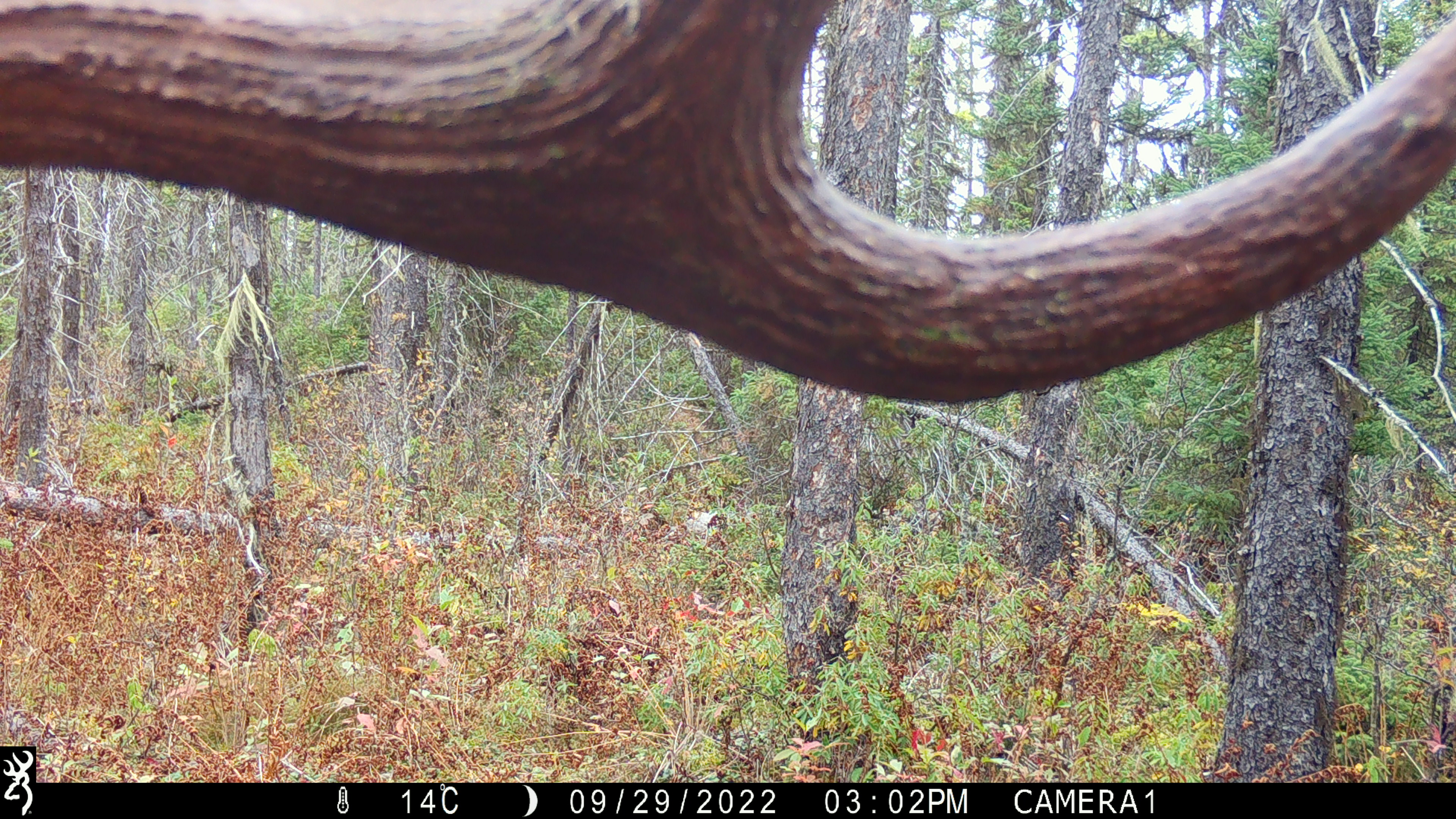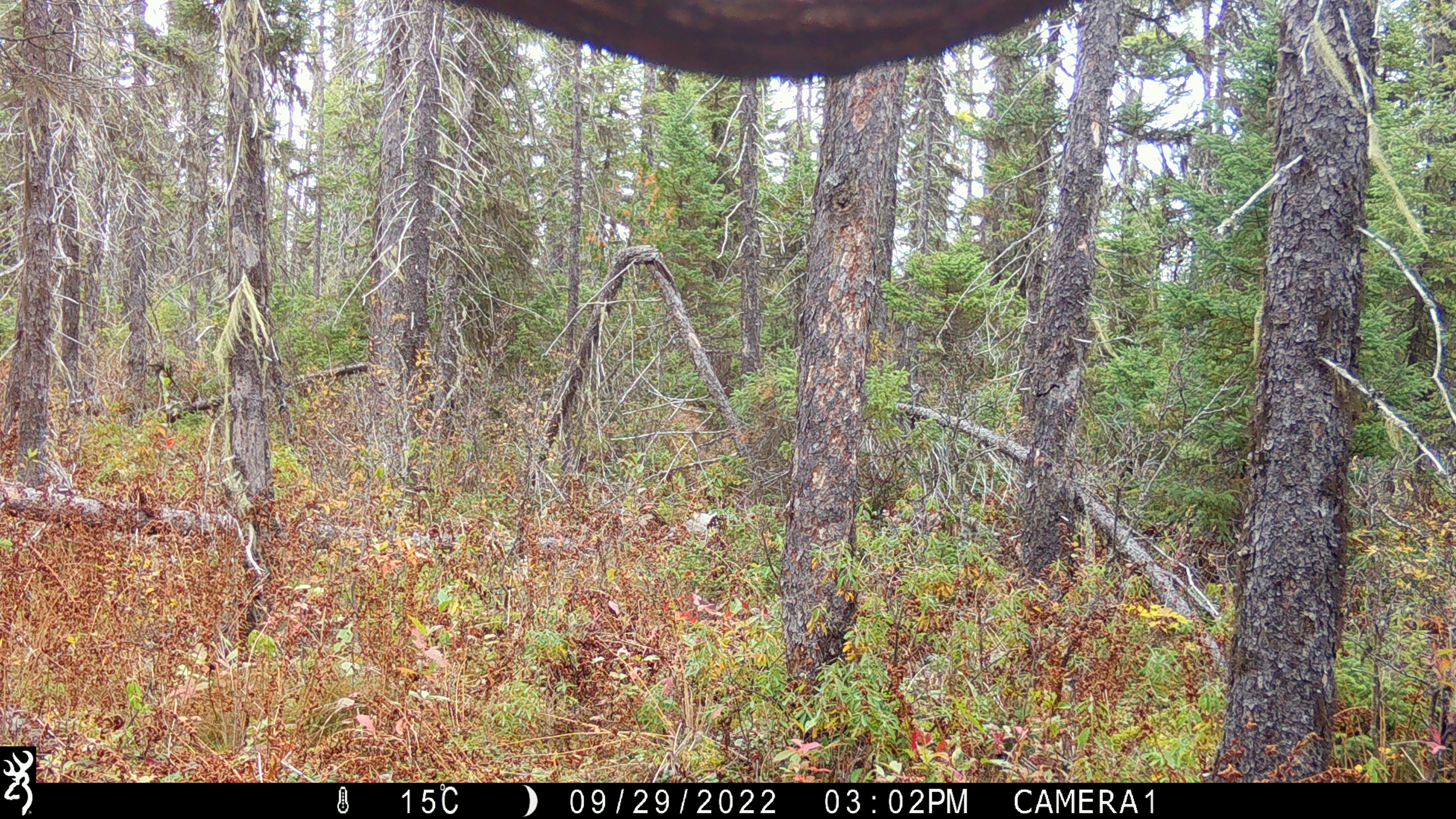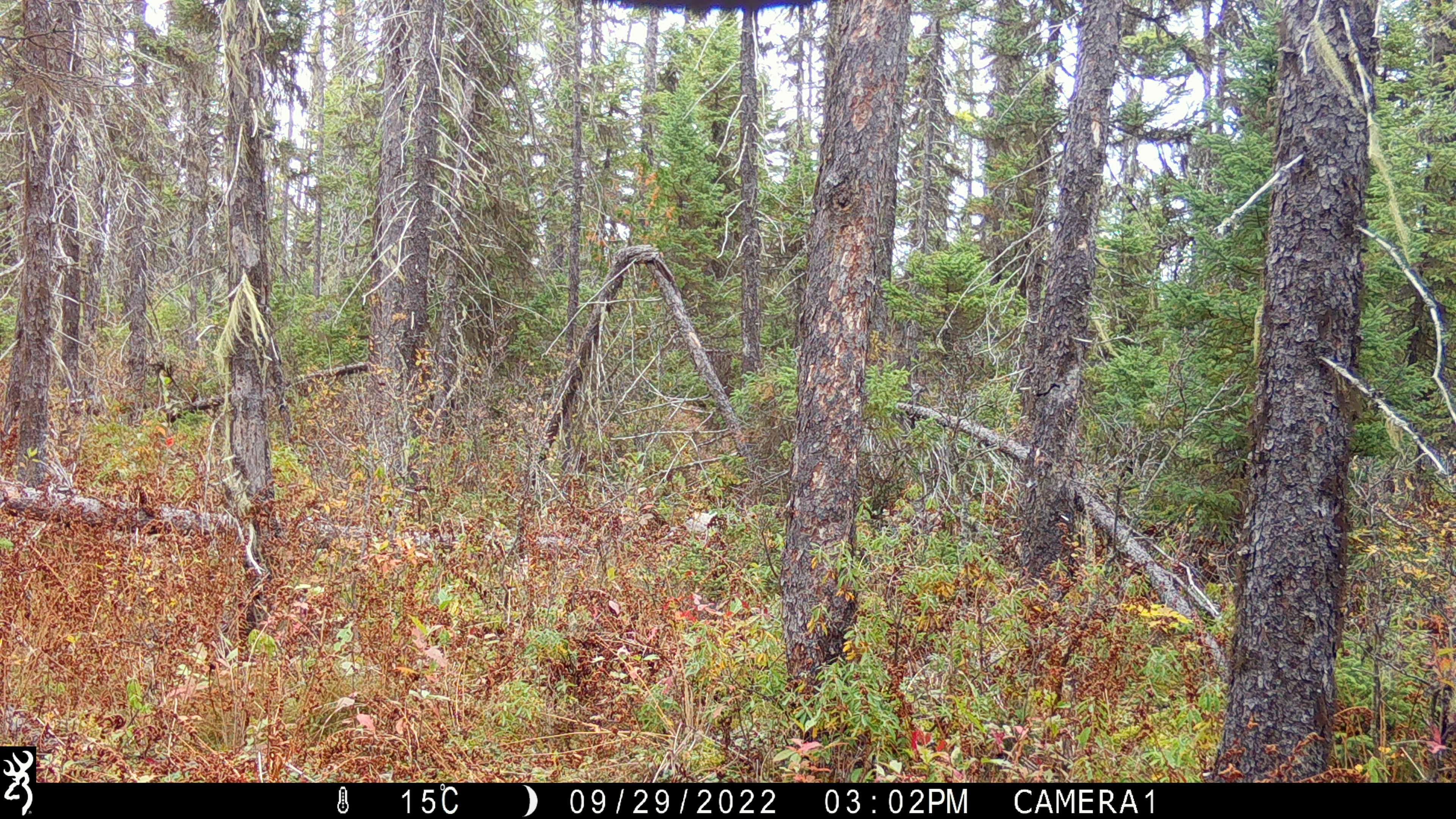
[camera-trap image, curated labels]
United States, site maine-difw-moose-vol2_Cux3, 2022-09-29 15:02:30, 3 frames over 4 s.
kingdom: Animalia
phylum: Chordata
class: Mammalia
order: Artiodactyla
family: Cervidae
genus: Alces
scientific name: Alces alces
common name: moose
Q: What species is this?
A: Moose (Alces alces).